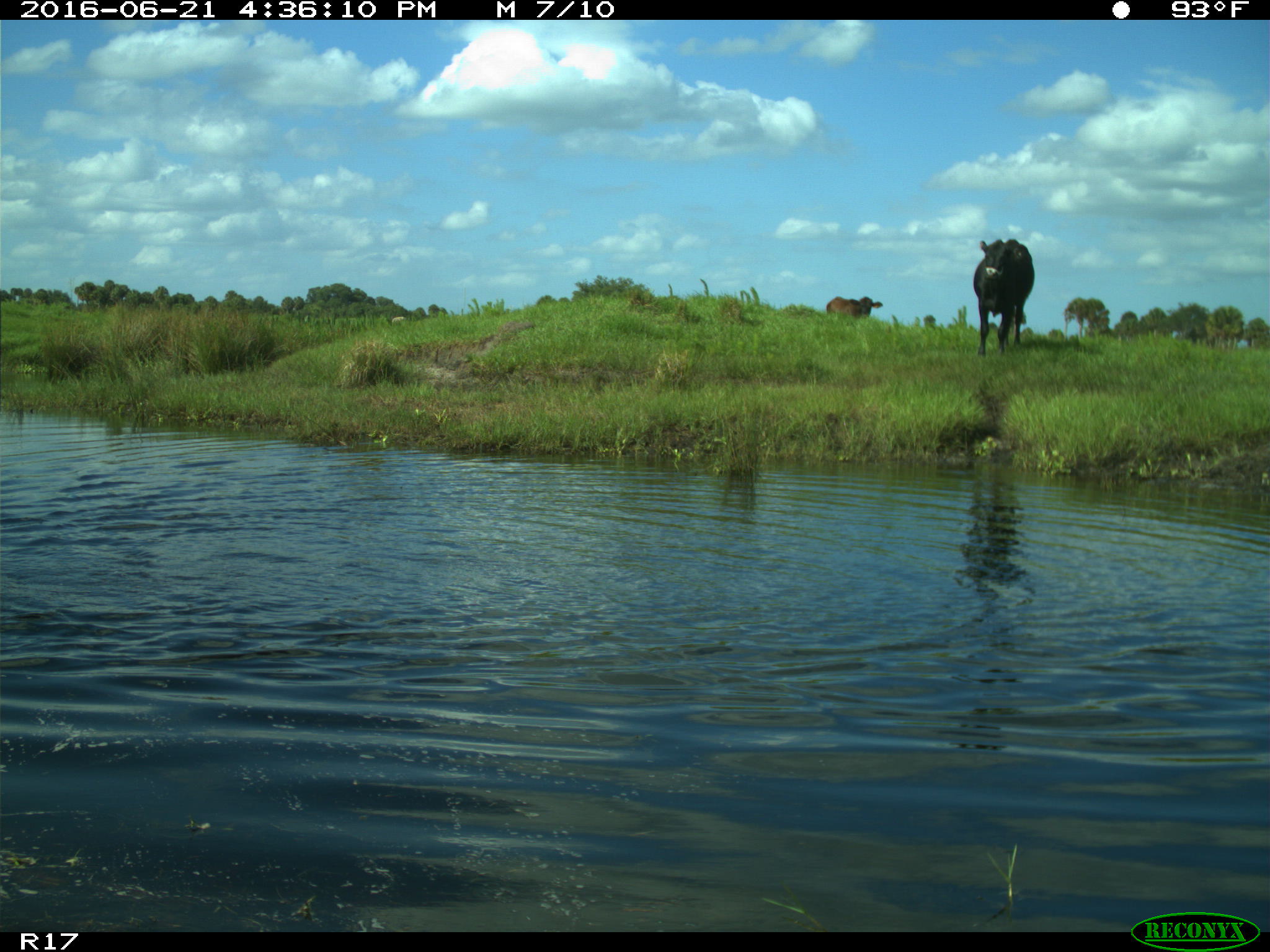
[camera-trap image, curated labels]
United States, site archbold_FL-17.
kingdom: Animalia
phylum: Chordata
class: Mammalia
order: Artiodactyla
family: Bovidae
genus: Bos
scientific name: Bos taurus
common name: domestic cow